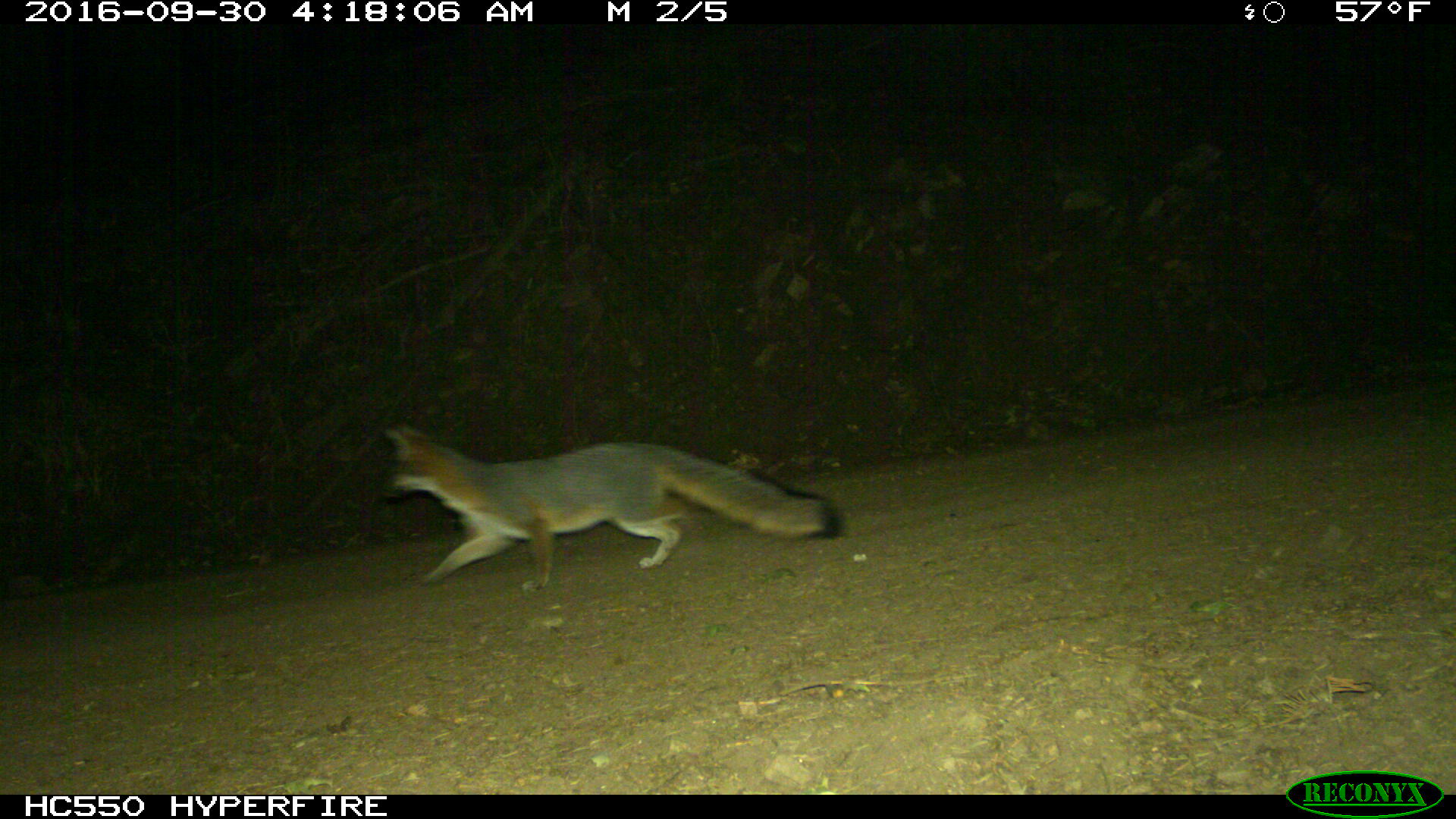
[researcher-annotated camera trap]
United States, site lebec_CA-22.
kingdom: Animalia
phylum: Chordata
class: Mammalia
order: Carnivora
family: Canidae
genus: Urocyon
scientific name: Urocyon cinereoargenteus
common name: gray fox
Urocyon cinereoargenteus (gray fox).